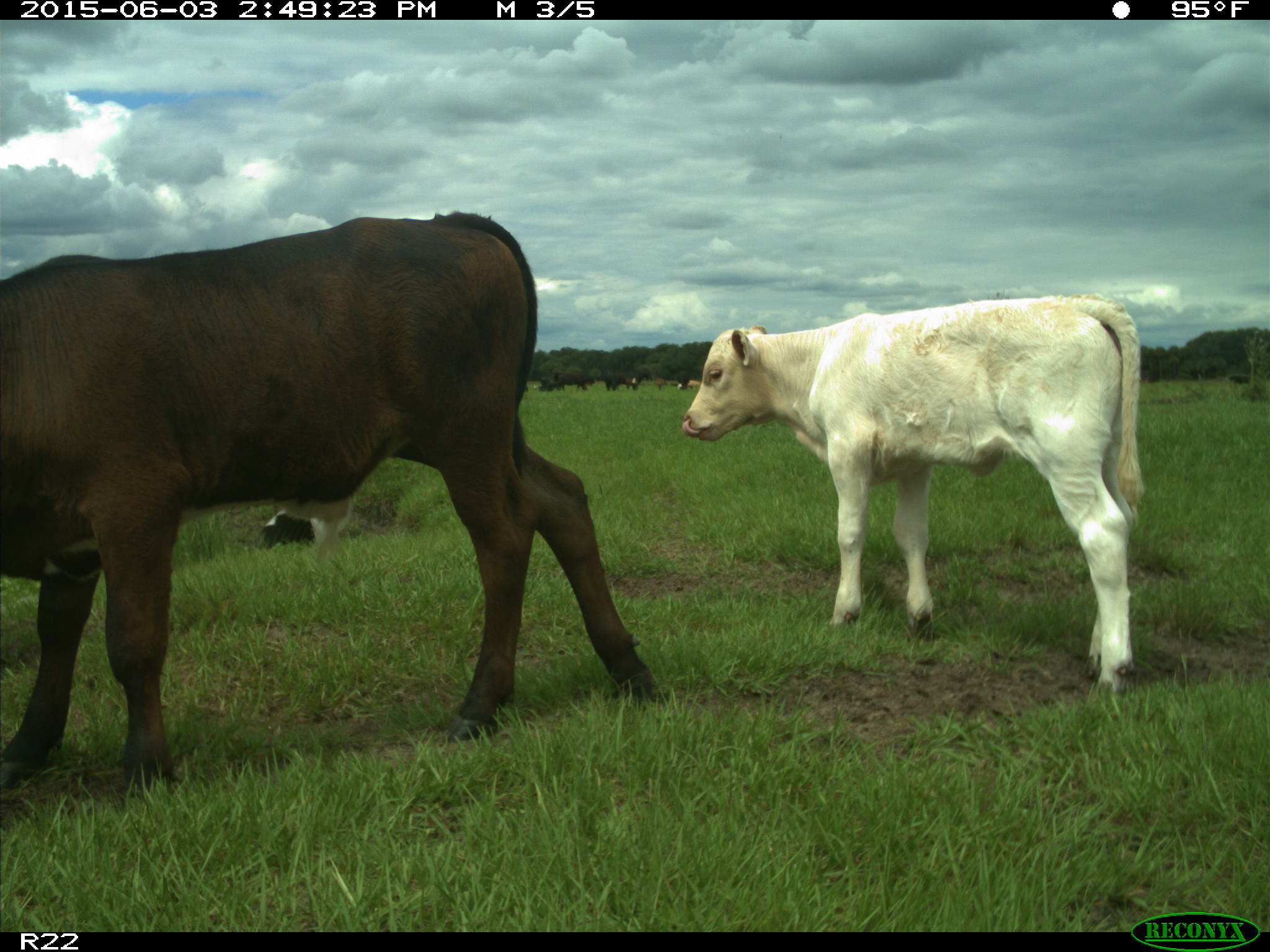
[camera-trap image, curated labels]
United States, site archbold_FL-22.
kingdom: Animalia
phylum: Chordata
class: Mammalia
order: Artiodactyla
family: Bovidae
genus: Bos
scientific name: Bos taurus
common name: domestic cow